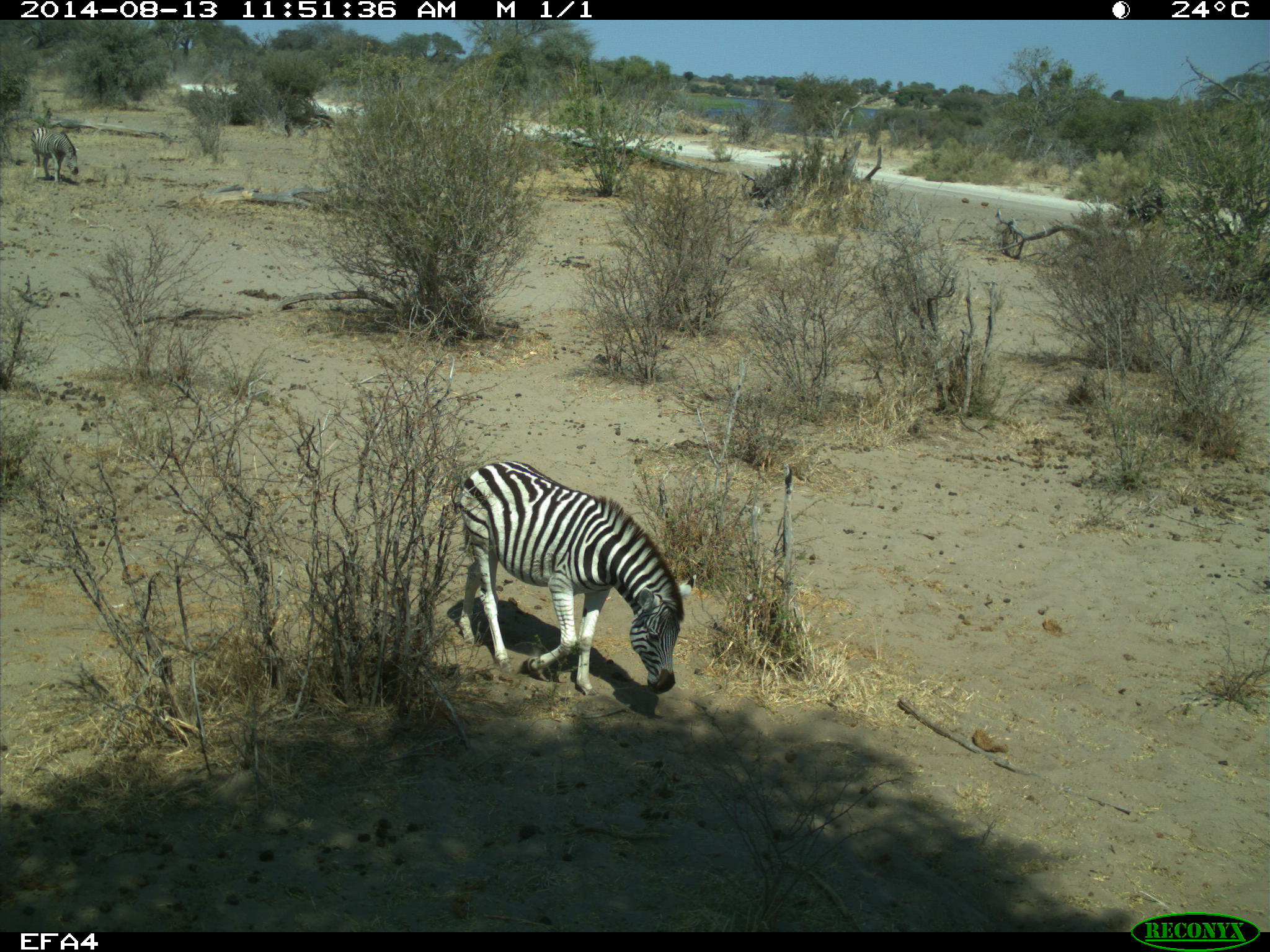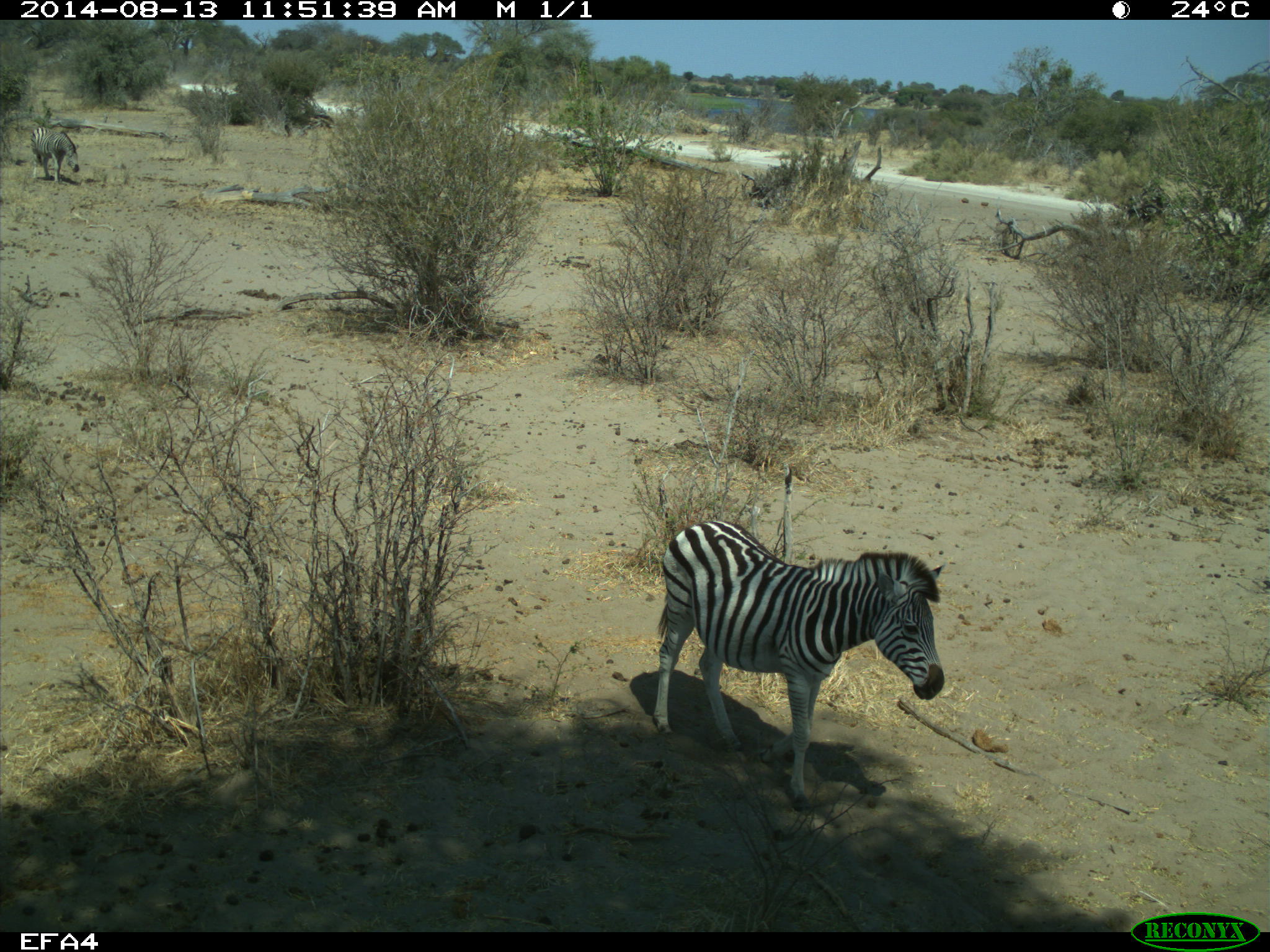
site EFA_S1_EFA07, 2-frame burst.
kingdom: Animalia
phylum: Chordata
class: Mammalia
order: Perissodactyla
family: Equidae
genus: Equus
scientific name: Equus quagga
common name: plains zebra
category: zebraplains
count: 2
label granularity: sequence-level